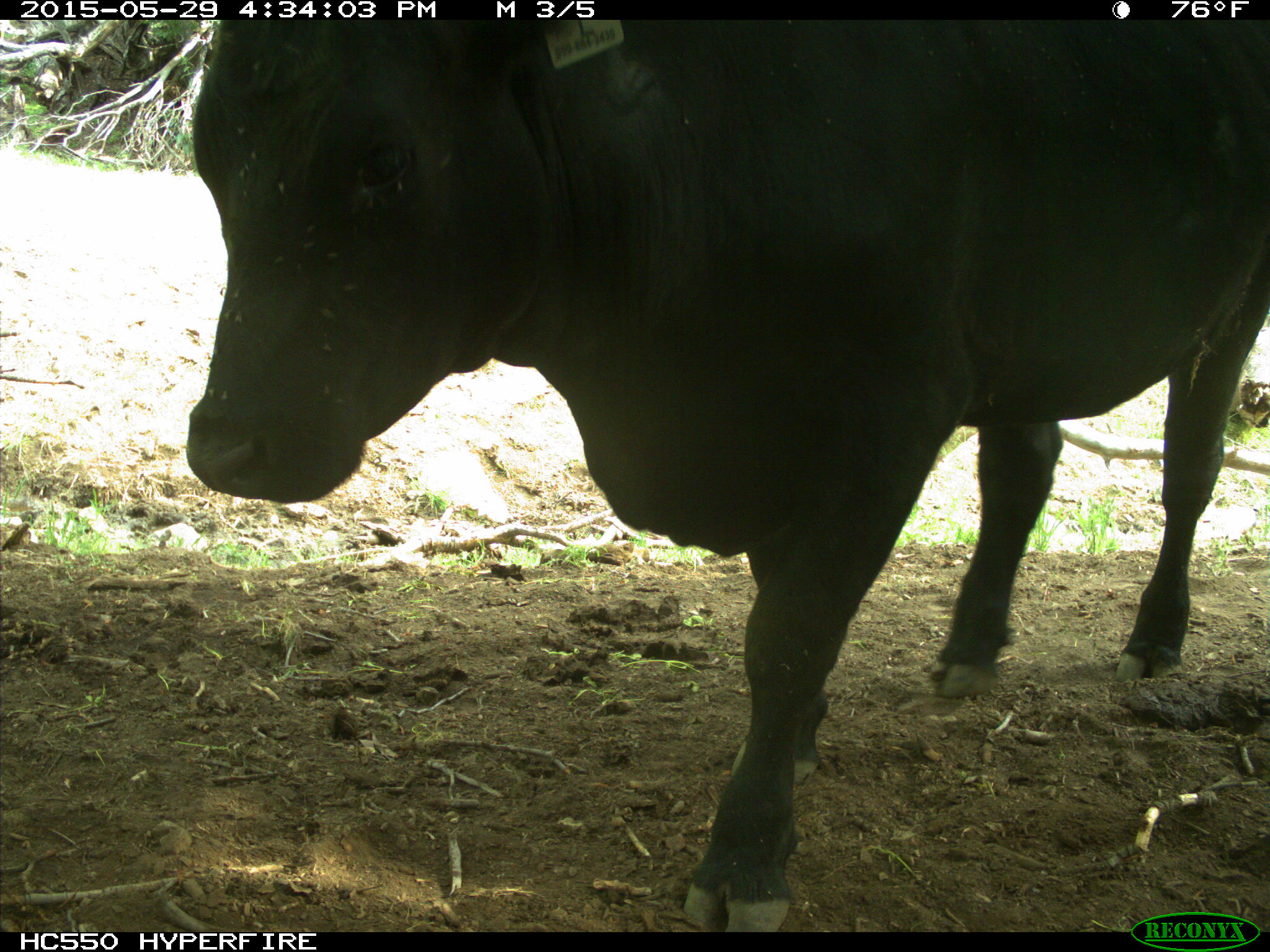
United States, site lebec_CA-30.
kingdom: Animalia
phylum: Chordata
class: Mammalia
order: Artiodactyla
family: Bovidae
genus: Bos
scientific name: Bos taurus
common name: domestic cow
Bos taurus (domestic cow).